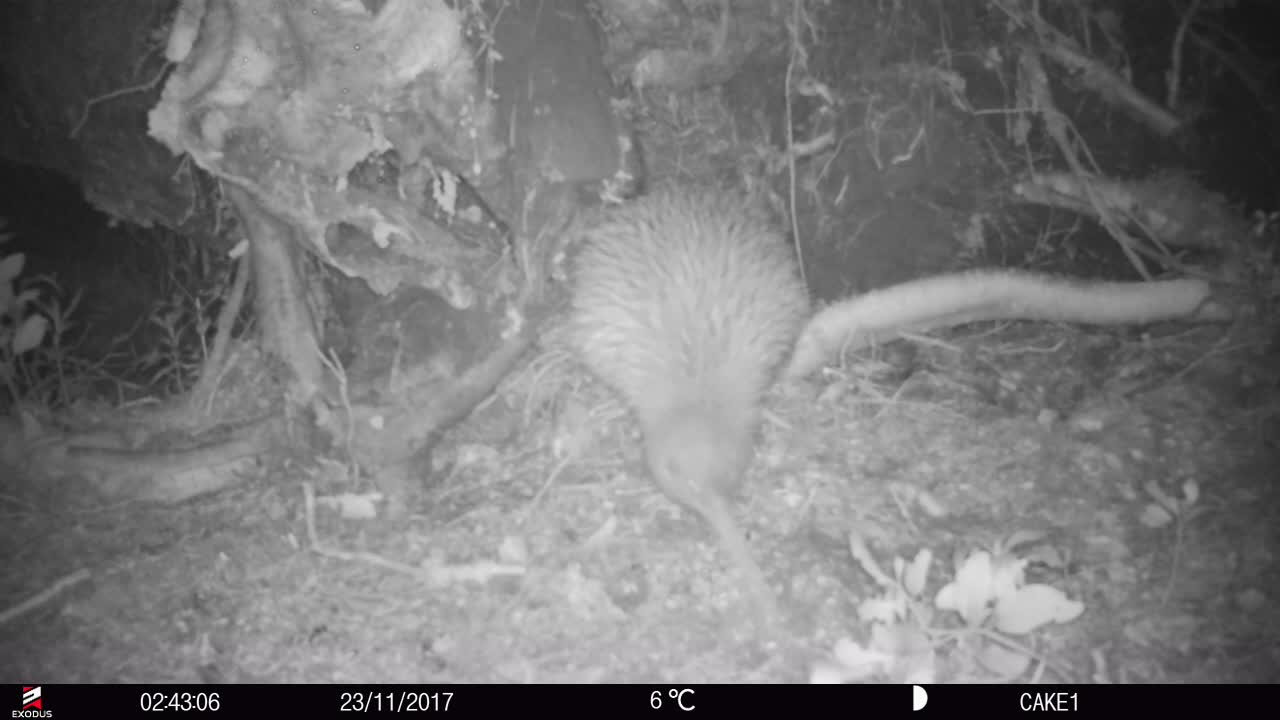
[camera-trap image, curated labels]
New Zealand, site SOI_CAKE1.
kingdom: Animalia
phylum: Chordata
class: Aves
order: Apterygiformes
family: Apterygidae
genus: Apteryx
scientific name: Apteryx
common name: kiwi